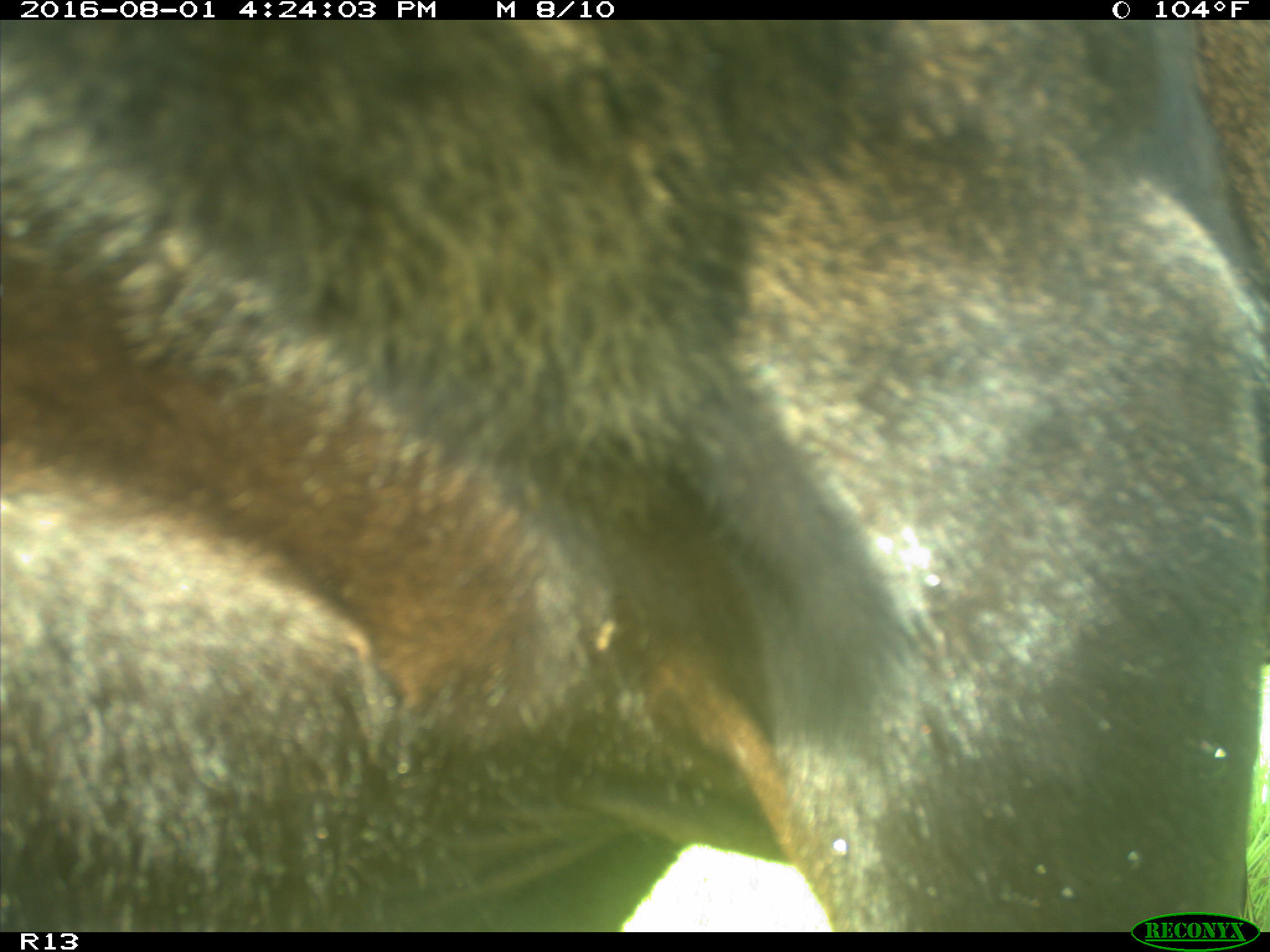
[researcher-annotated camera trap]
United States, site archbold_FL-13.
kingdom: Animalia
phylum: Chordata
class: Mammalia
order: Artiodactyla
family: Bovidae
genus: Bos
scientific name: Bos taurus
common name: domestic cow